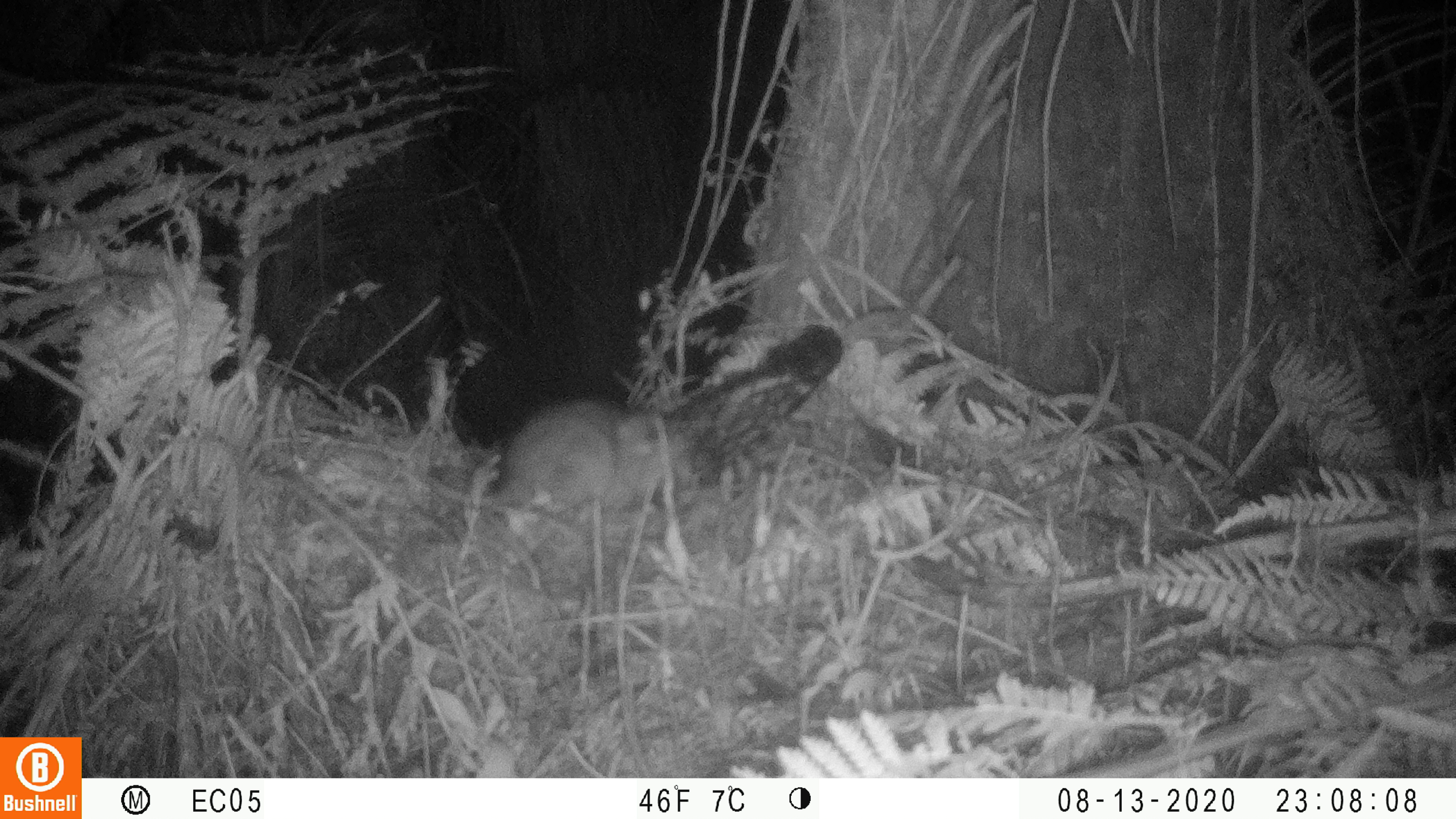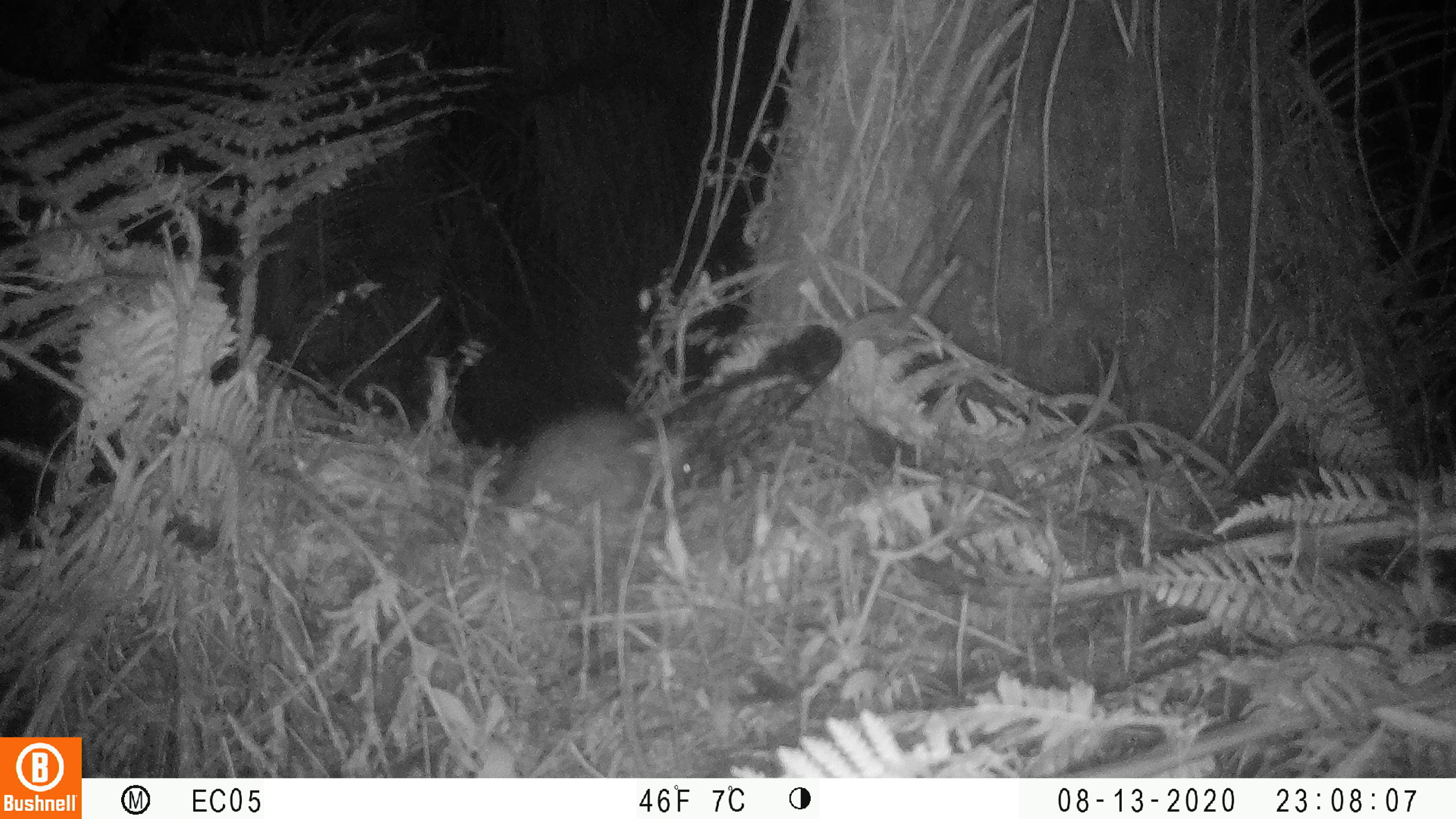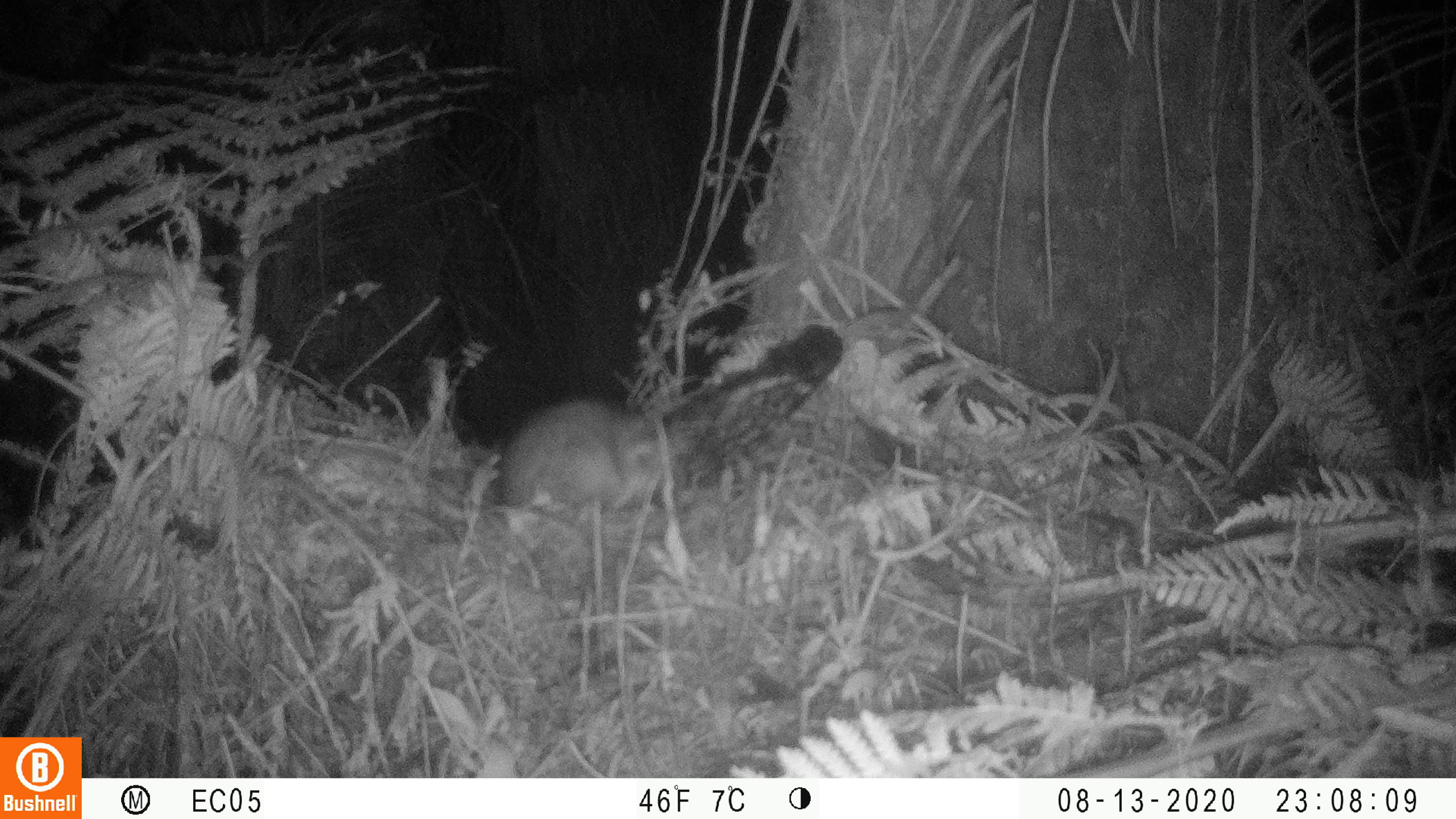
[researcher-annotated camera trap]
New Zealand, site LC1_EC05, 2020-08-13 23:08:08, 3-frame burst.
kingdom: Animalia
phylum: Chordata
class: Mammalia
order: Rodentia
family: Muridae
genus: Rattus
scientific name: Rattus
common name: rat